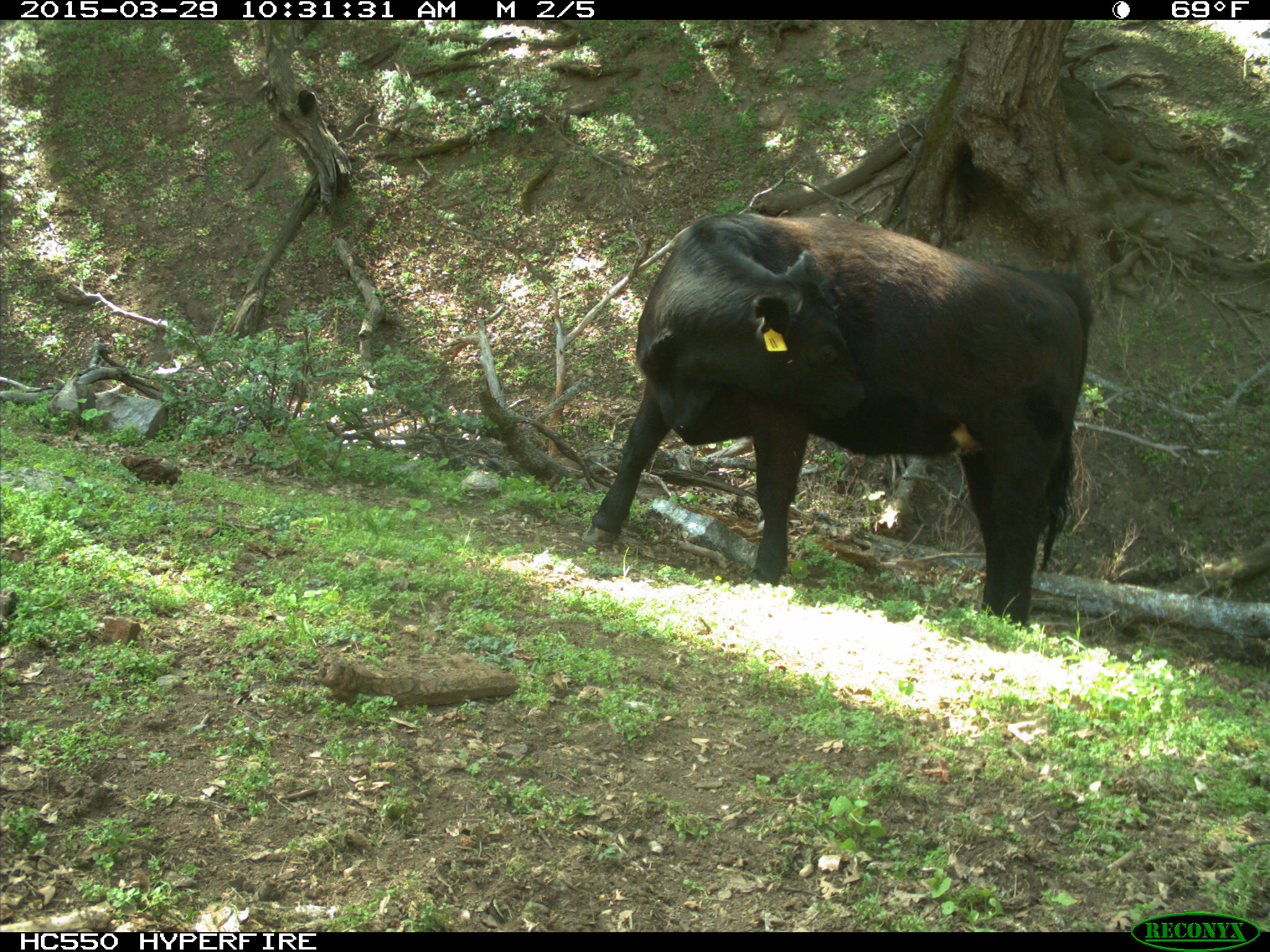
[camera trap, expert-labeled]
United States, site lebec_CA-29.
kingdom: Animalia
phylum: Chordata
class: Mammalia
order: Artiodactyla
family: Bovidae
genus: Bos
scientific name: Bos taurus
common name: domestic cow